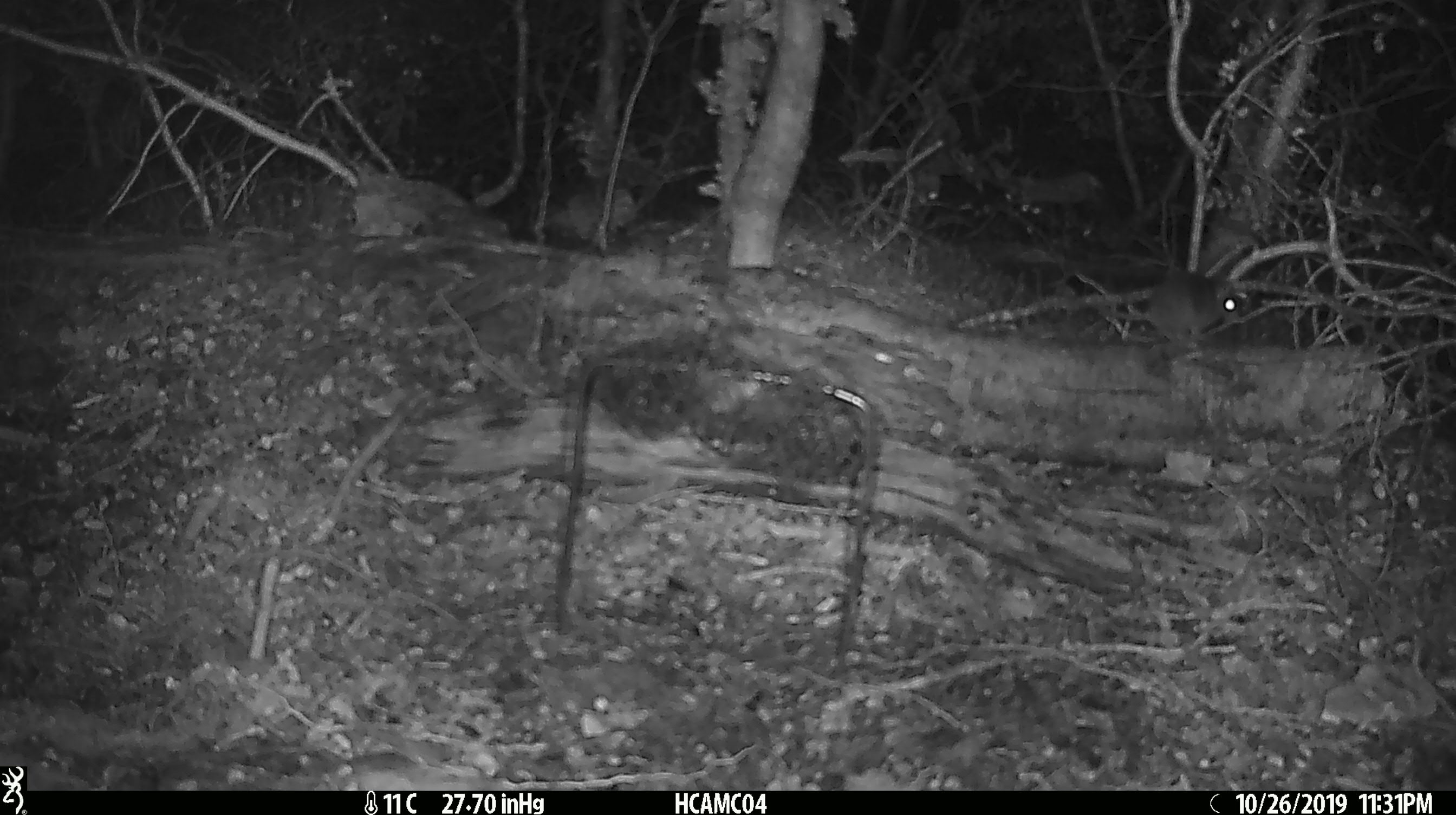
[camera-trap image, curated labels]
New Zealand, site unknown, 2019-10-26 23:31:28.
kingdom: Animalia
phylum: Chordata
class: Mammalia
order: Rodentia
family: Muridae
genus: Mus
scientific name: Mus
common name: mouse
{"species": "mouse (Mus)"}